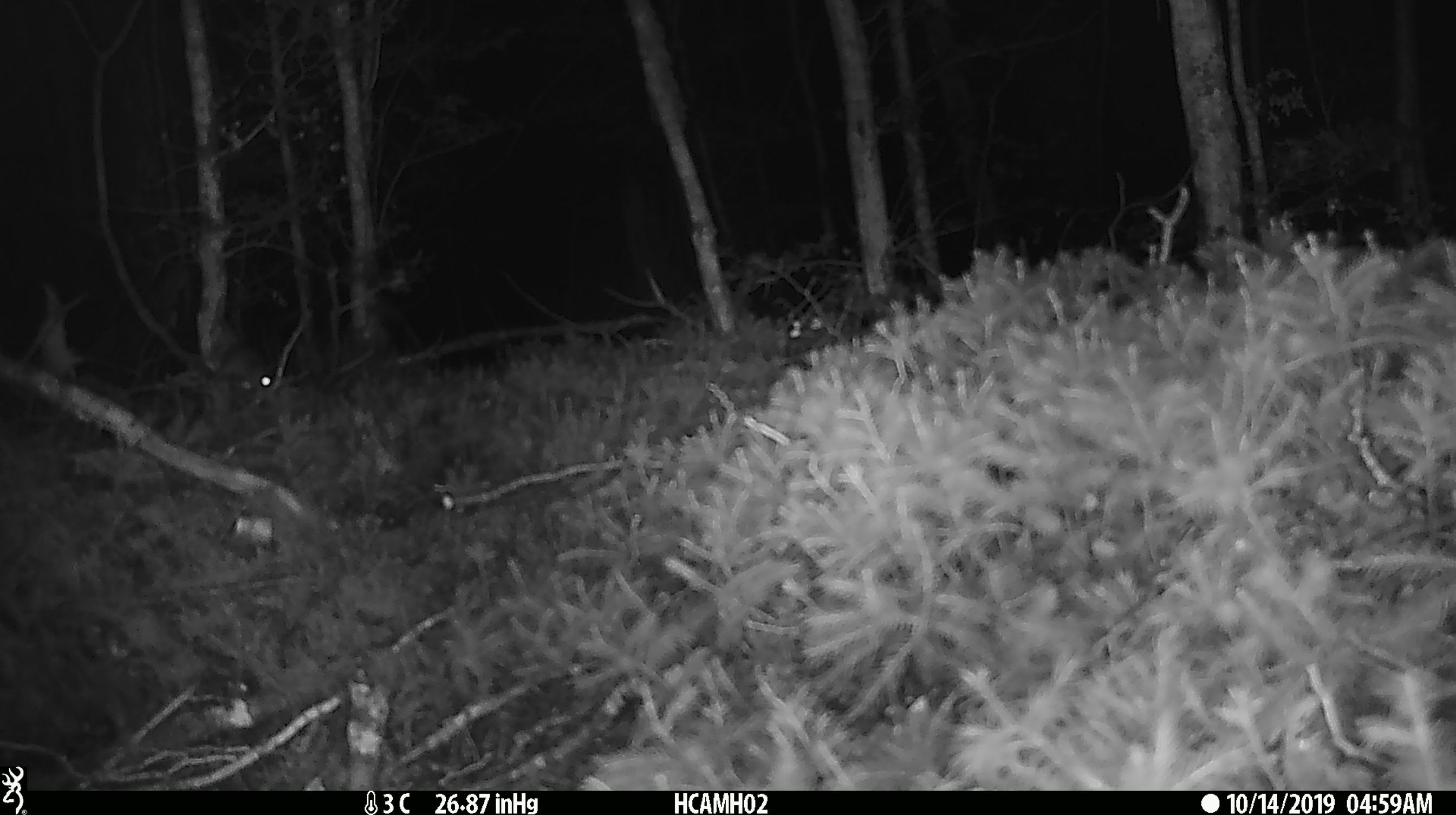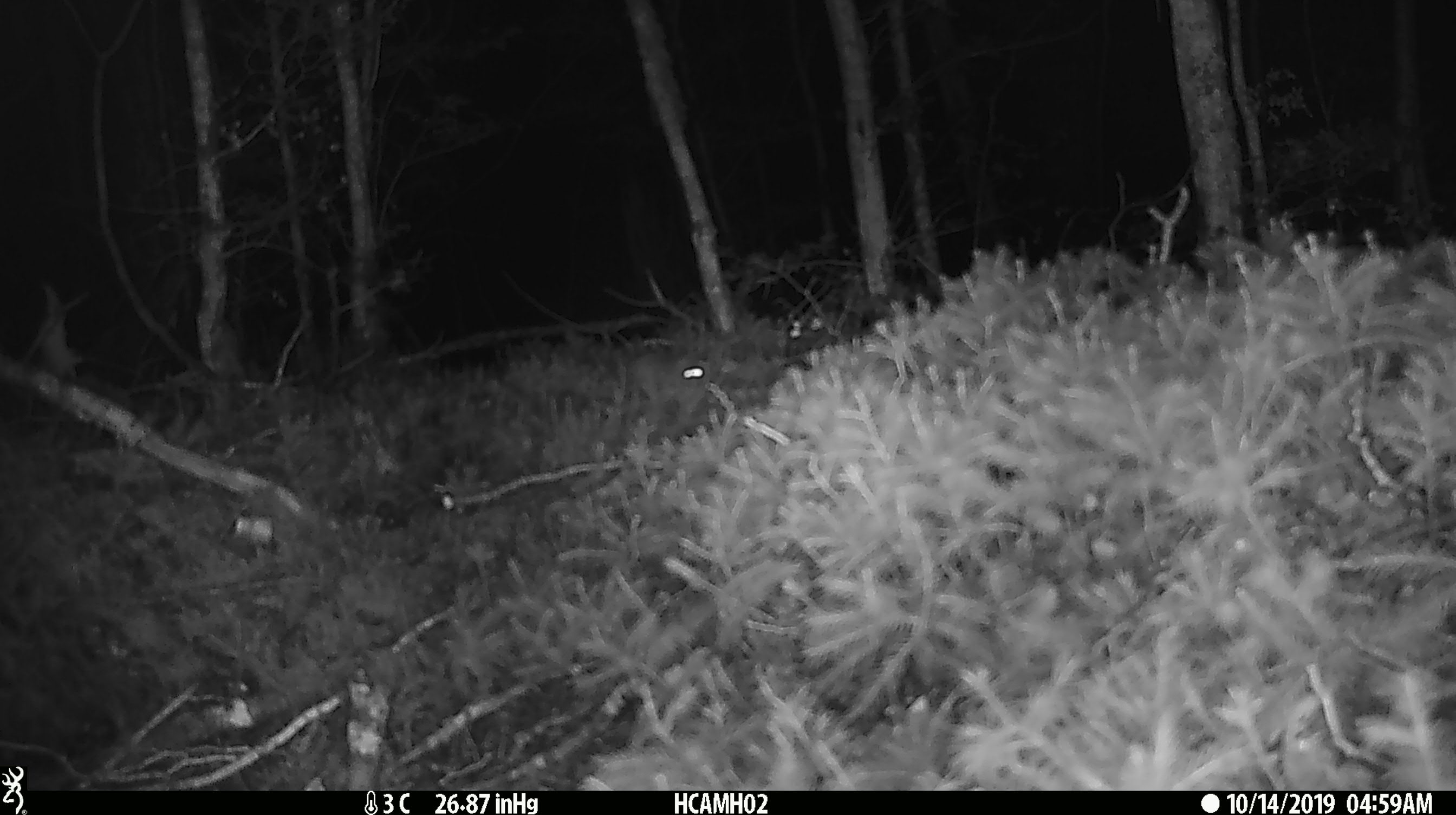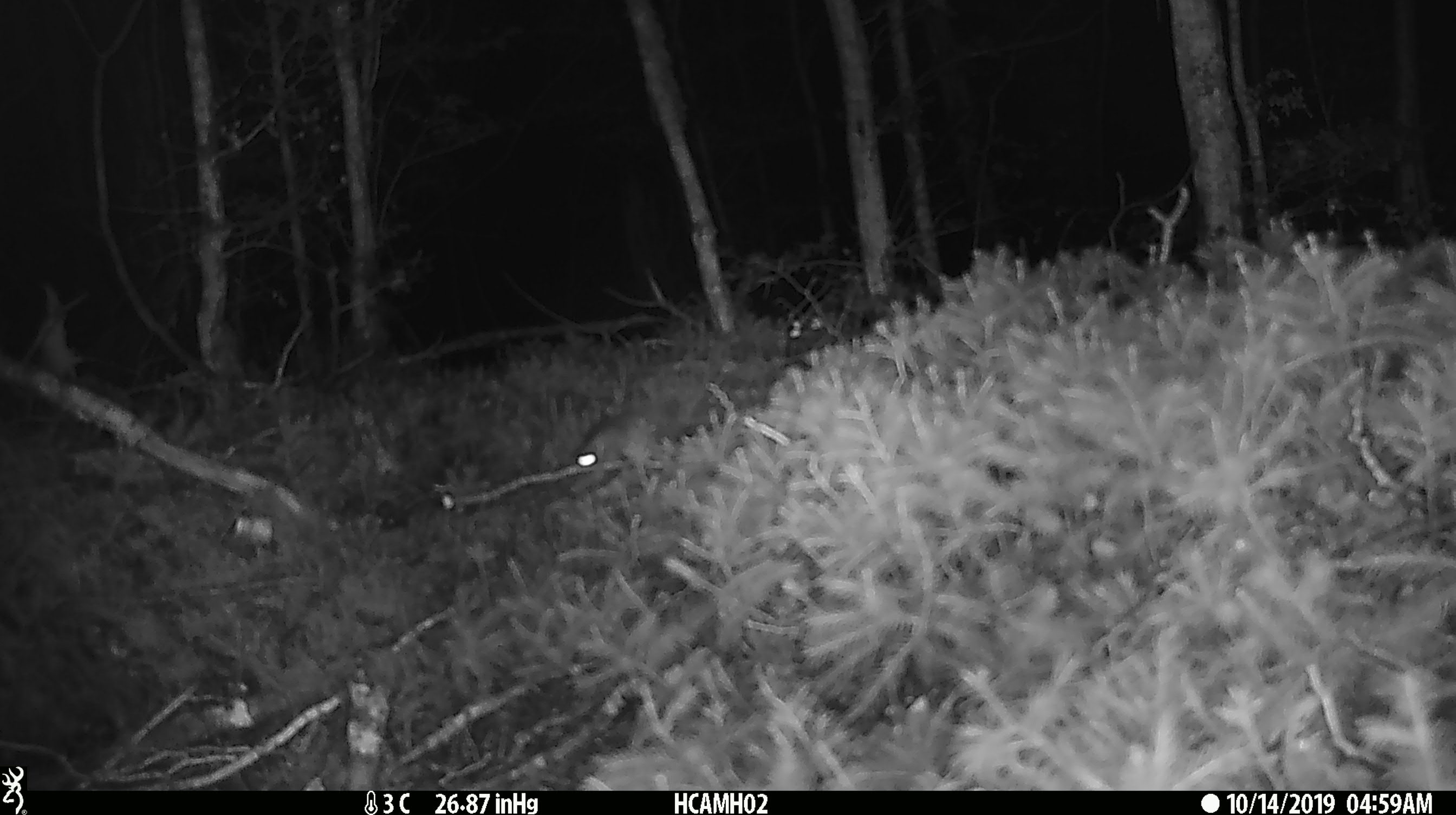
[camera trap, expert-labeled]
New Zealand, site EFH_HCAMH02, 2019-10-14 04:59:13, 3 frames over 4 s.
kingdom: Animalia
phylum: Chordata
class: Mammalia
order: Rodentia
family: Muridae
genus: Mus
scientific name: Mus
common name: mouse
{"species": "mouse (Mus)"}